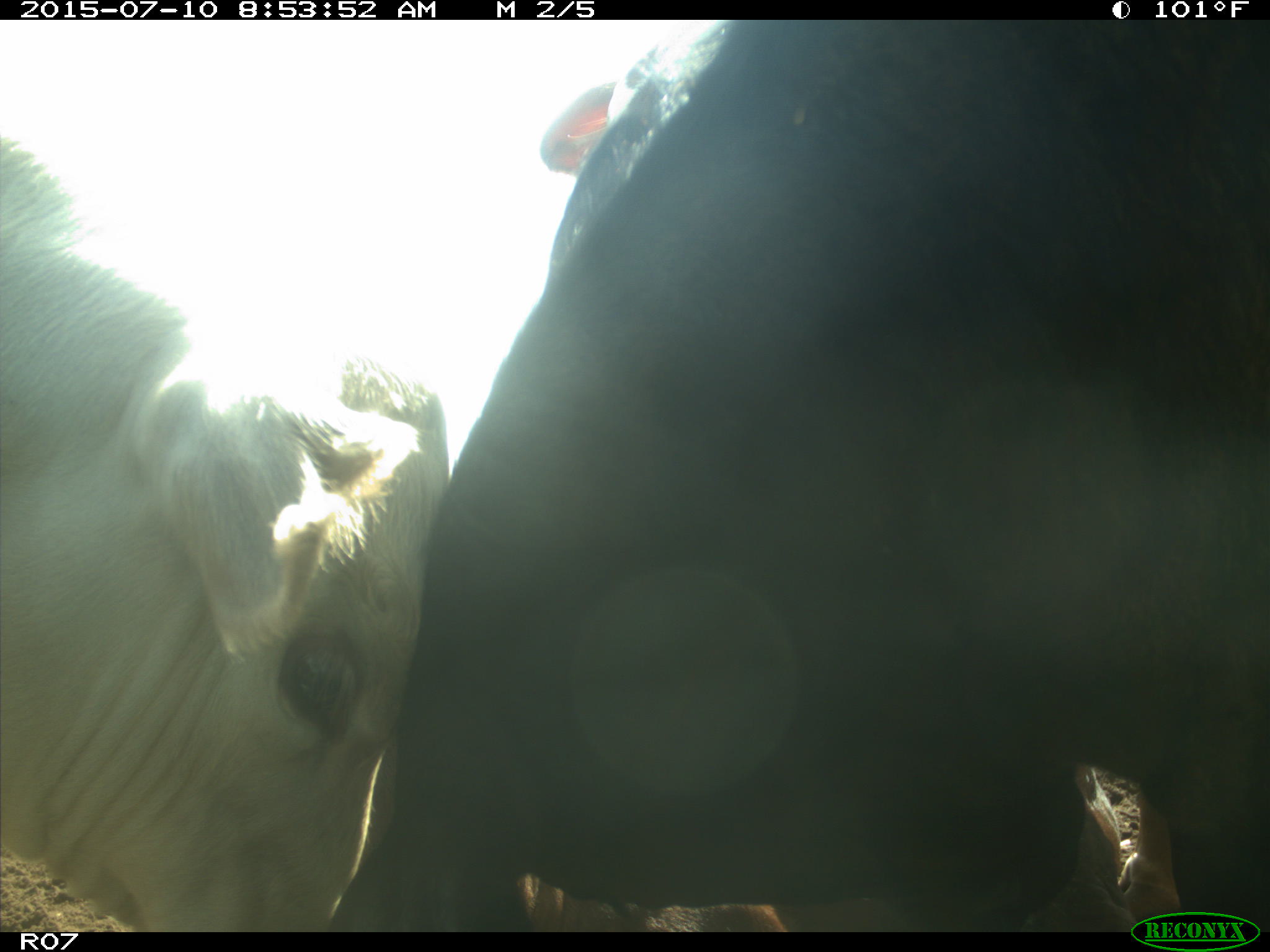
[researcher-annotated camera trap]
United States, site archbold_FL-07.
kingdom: Animalia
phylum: Chordata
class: Mammalia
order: Artiodactyla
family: Bovidae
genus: Bos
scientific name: Bos taurus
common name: domestic cow